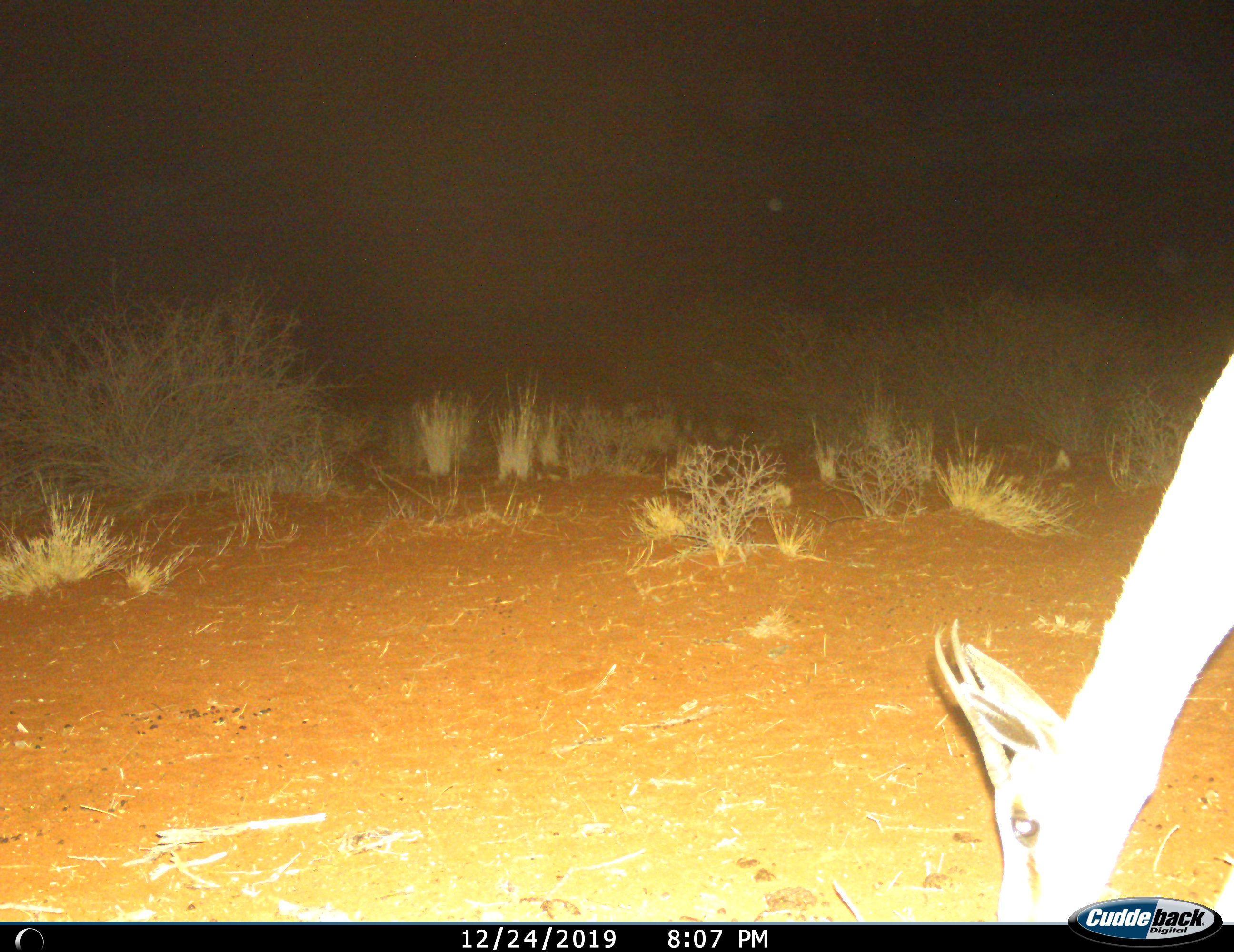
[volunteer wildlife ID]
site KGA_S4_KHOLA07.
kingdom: Animalia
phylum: Chordata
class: Mammalia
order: Artiodactyla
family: Bovidae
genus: Antidorcas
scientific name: Antidorcas marsupialis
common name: springbok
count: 1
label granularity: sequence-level